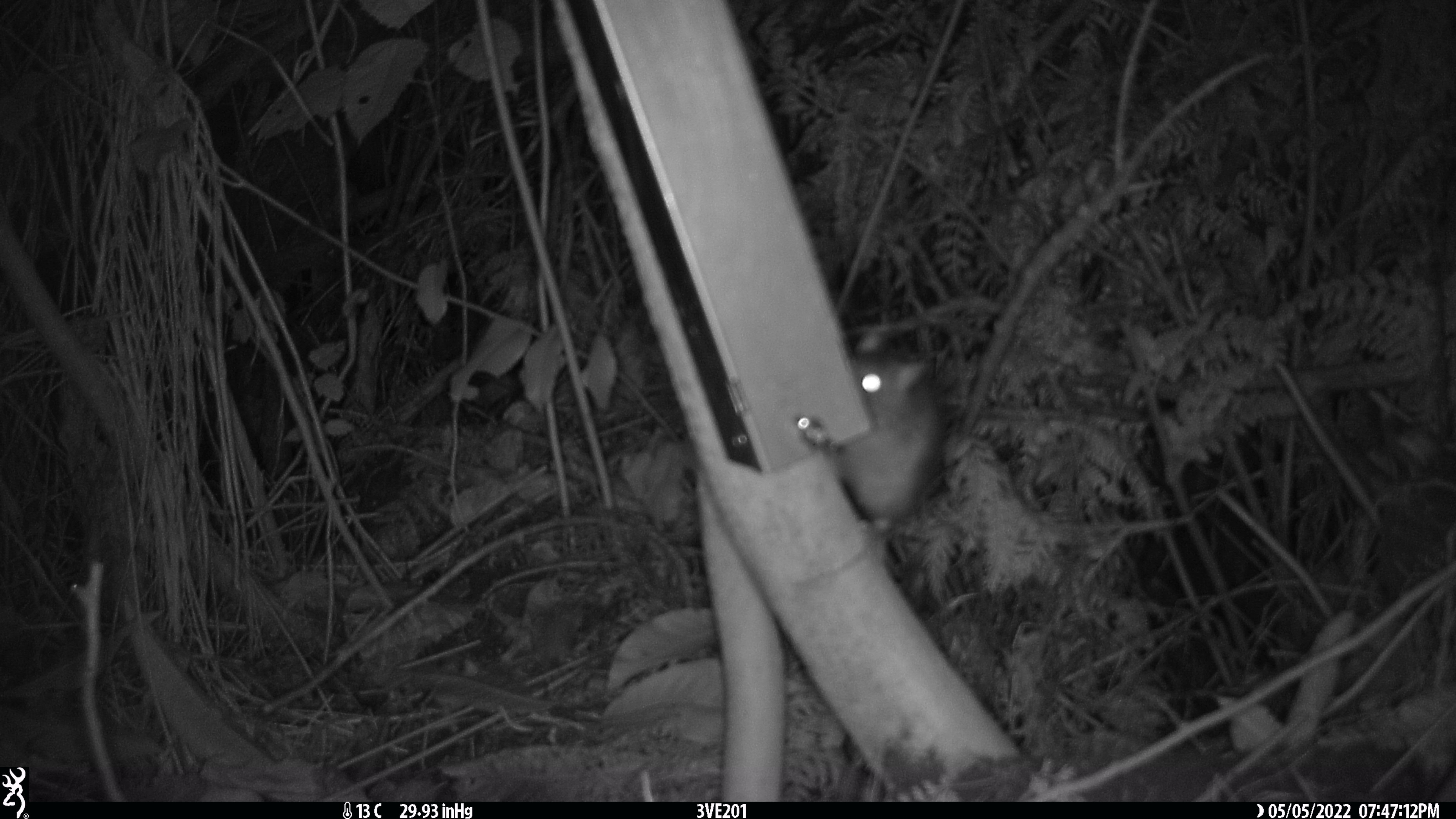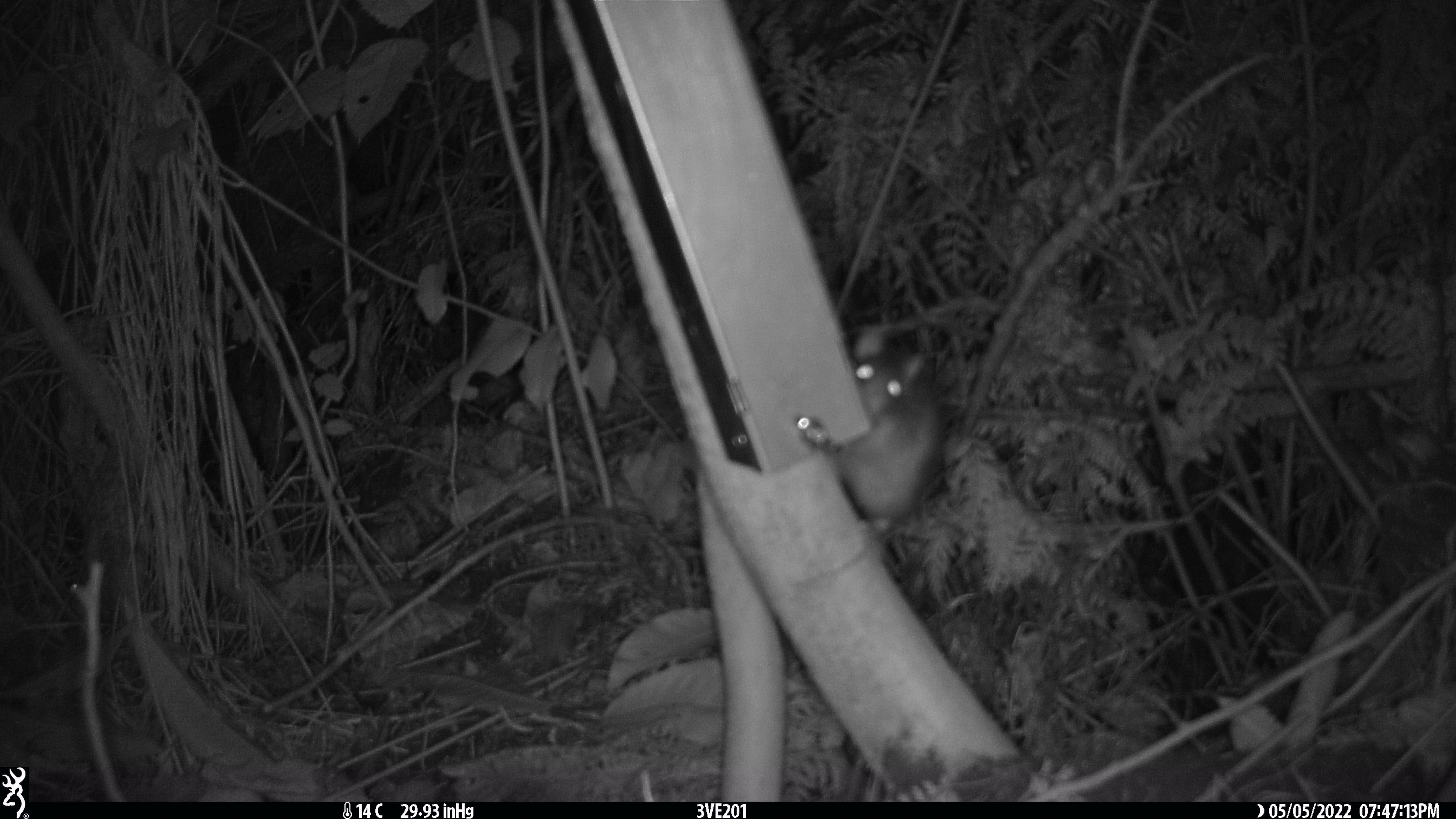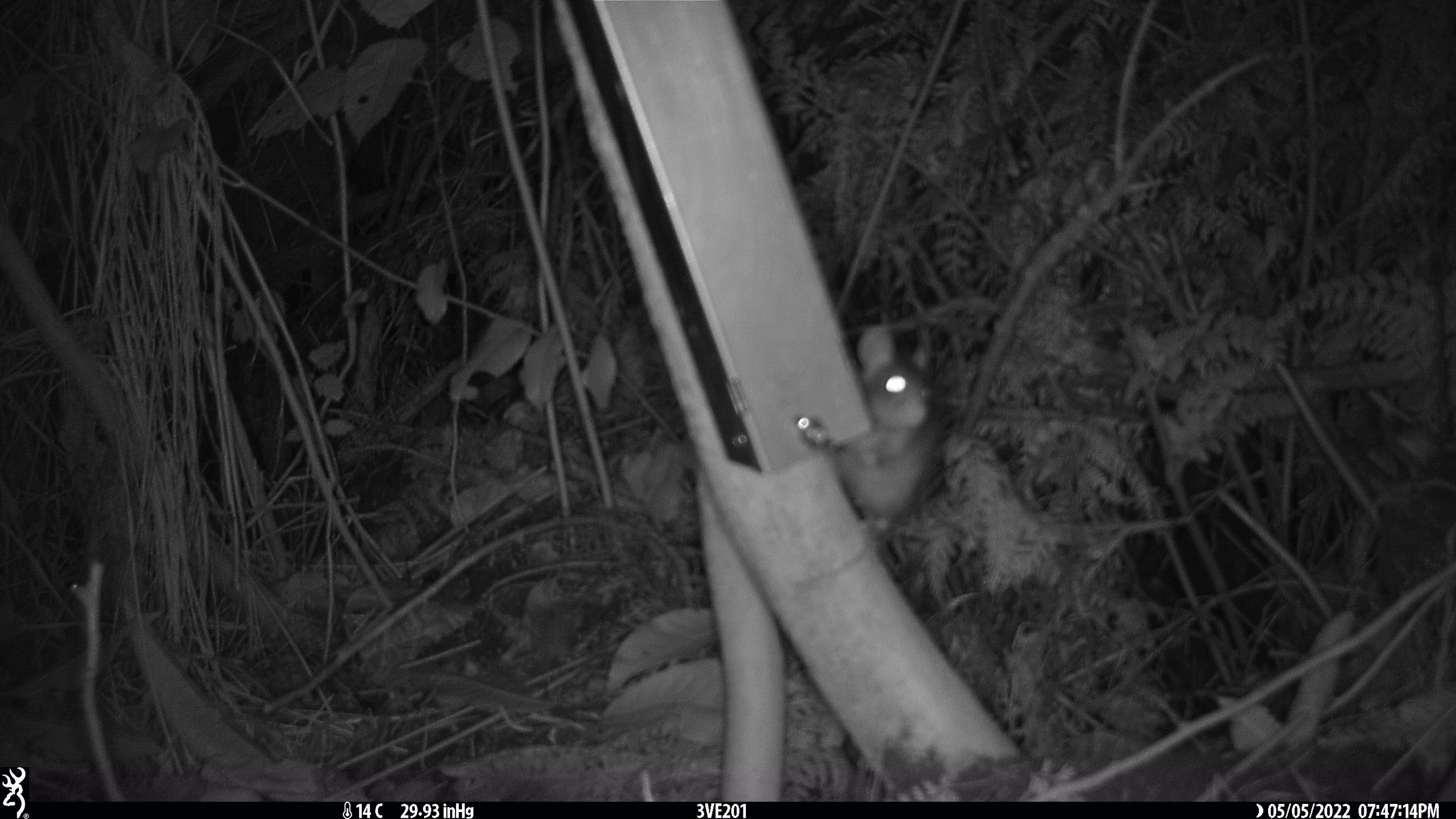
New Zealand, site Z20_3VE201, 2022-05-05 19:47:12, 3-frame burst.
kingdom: Animalia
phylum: Chordata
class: Mammalia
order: Rodentia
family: Muridae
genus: Rattus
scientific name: Rattus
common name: rat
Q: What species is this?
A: Rat (Rattus).